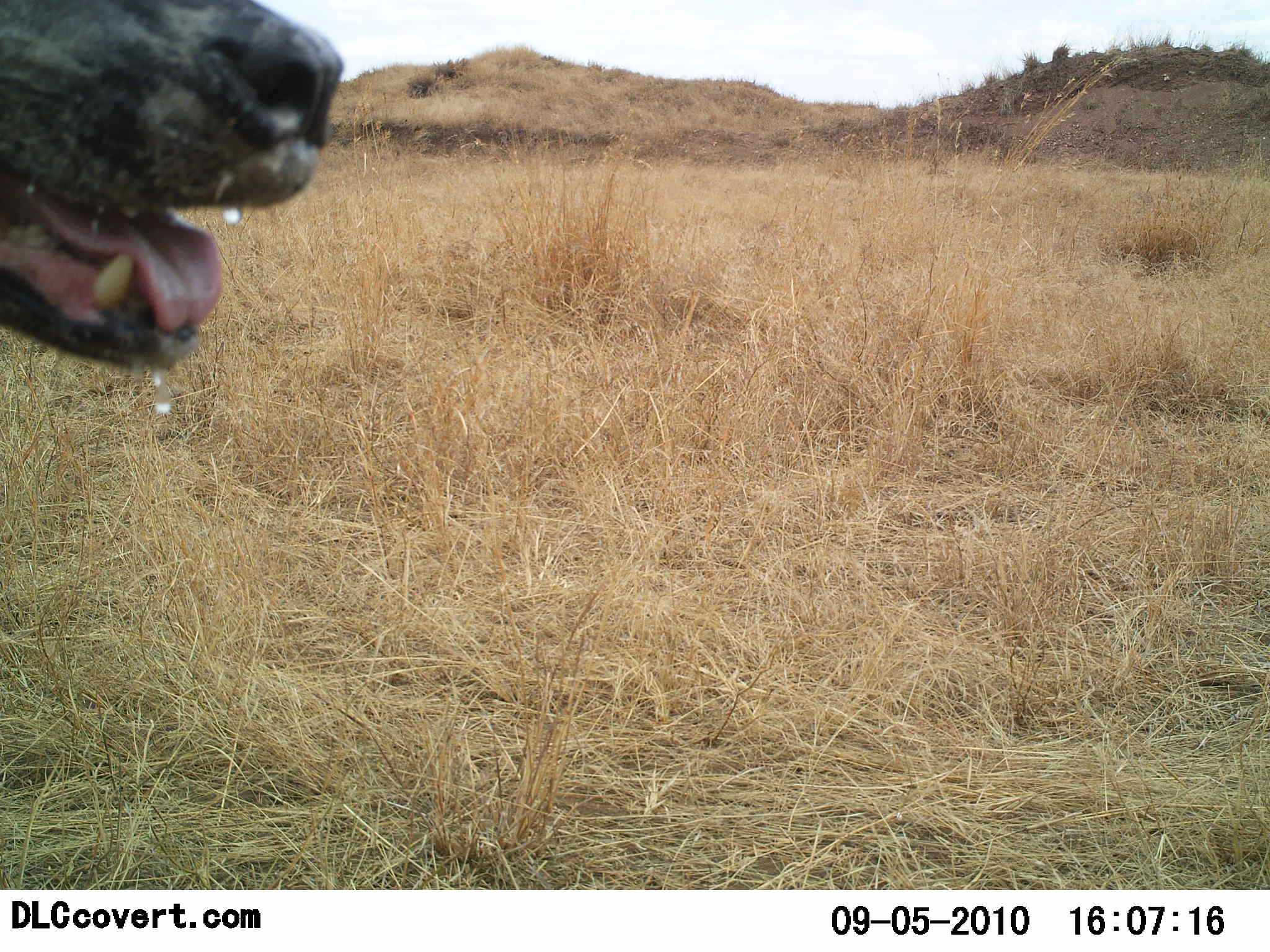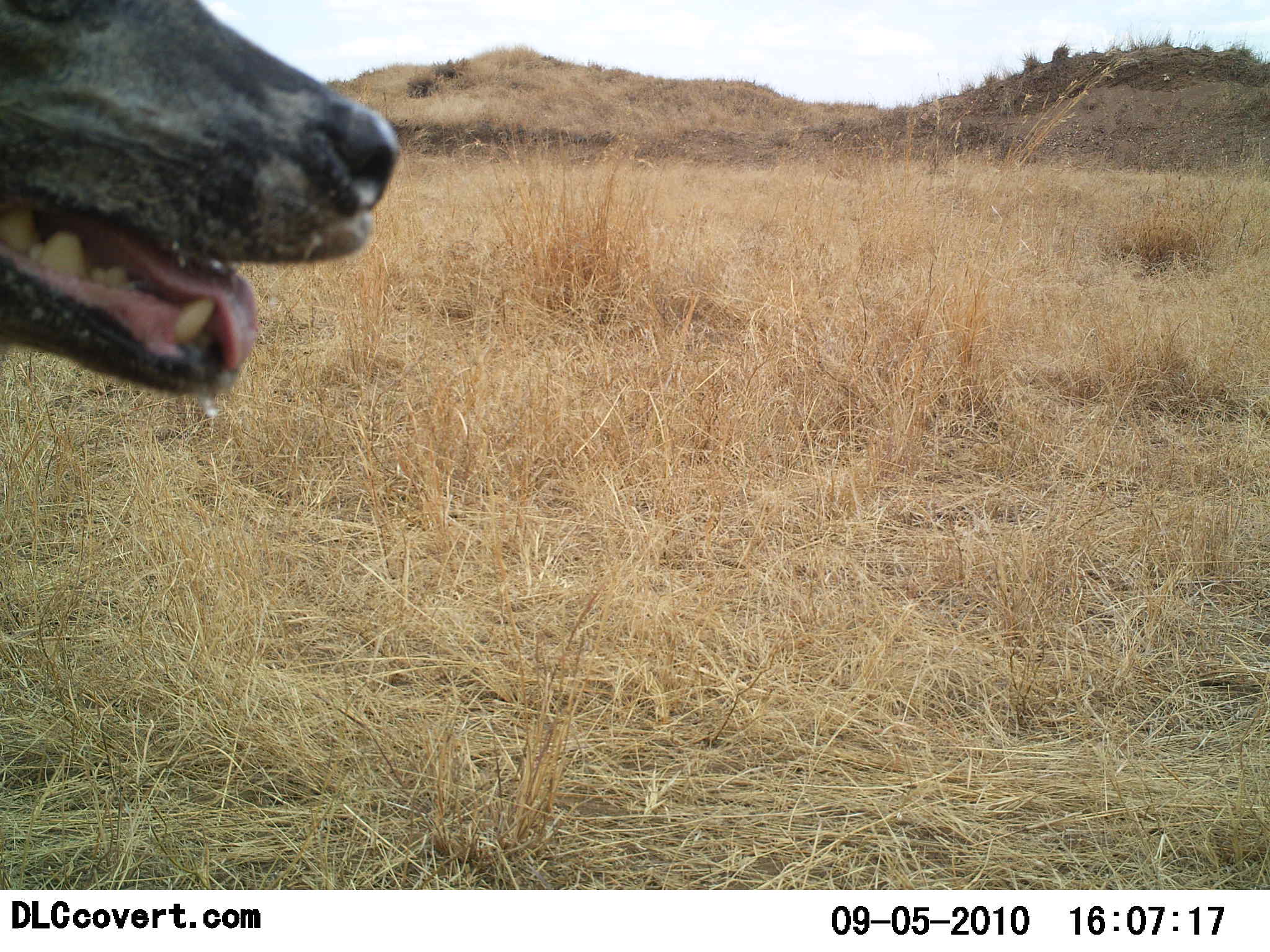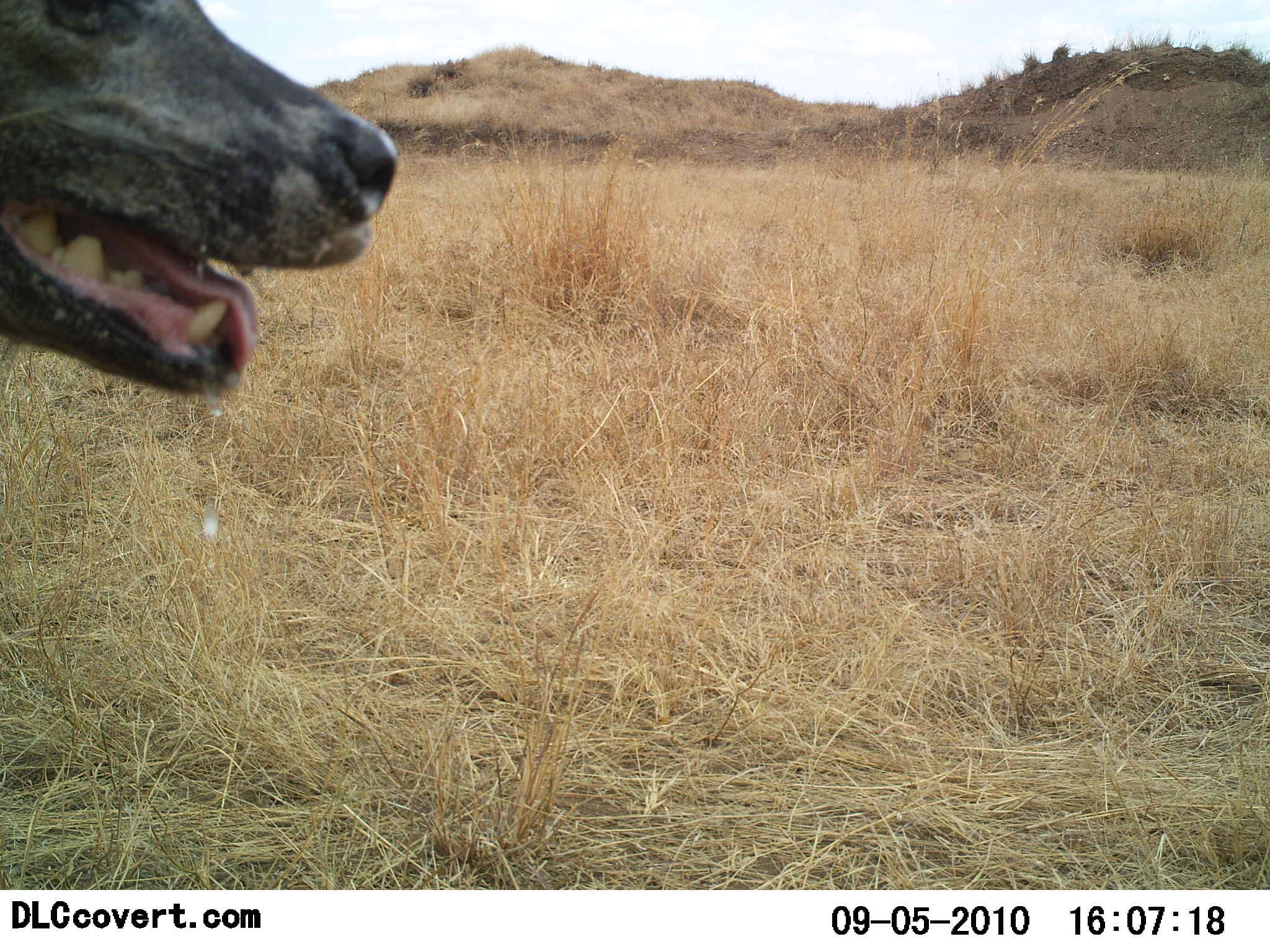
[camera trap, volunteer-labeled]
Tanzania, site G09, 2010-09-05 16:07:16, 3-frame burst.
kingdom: Animalia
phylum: Chordata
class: Mammalia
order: Carnivora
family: Hyaenidae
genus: Hyaena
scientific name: Hyaena hyaena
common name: striped hyena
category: hyenastriped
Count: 1.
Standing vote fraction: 86%.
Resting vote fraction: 0%.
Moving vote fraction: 14%.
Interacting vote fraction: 0%.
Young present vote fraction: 0%.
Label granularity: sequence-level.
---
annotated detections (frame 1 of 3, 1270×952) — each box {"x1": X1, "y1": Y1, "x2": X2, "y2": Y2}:
animal: {"x1": 0, "y1": 0, "x2": 349, "y2": 377}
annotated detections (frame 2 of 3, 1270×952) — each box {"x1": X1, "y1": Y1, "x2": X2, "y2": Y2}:
animal: {"x1": 0, "y1": 2, "x2": 407, "y2": 398}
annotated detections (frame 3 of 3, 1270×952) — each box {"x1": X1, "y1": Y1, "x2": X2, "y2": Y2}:
animal: {"x1": 0, "y1": 0, "x2": 404, "y2": 403}